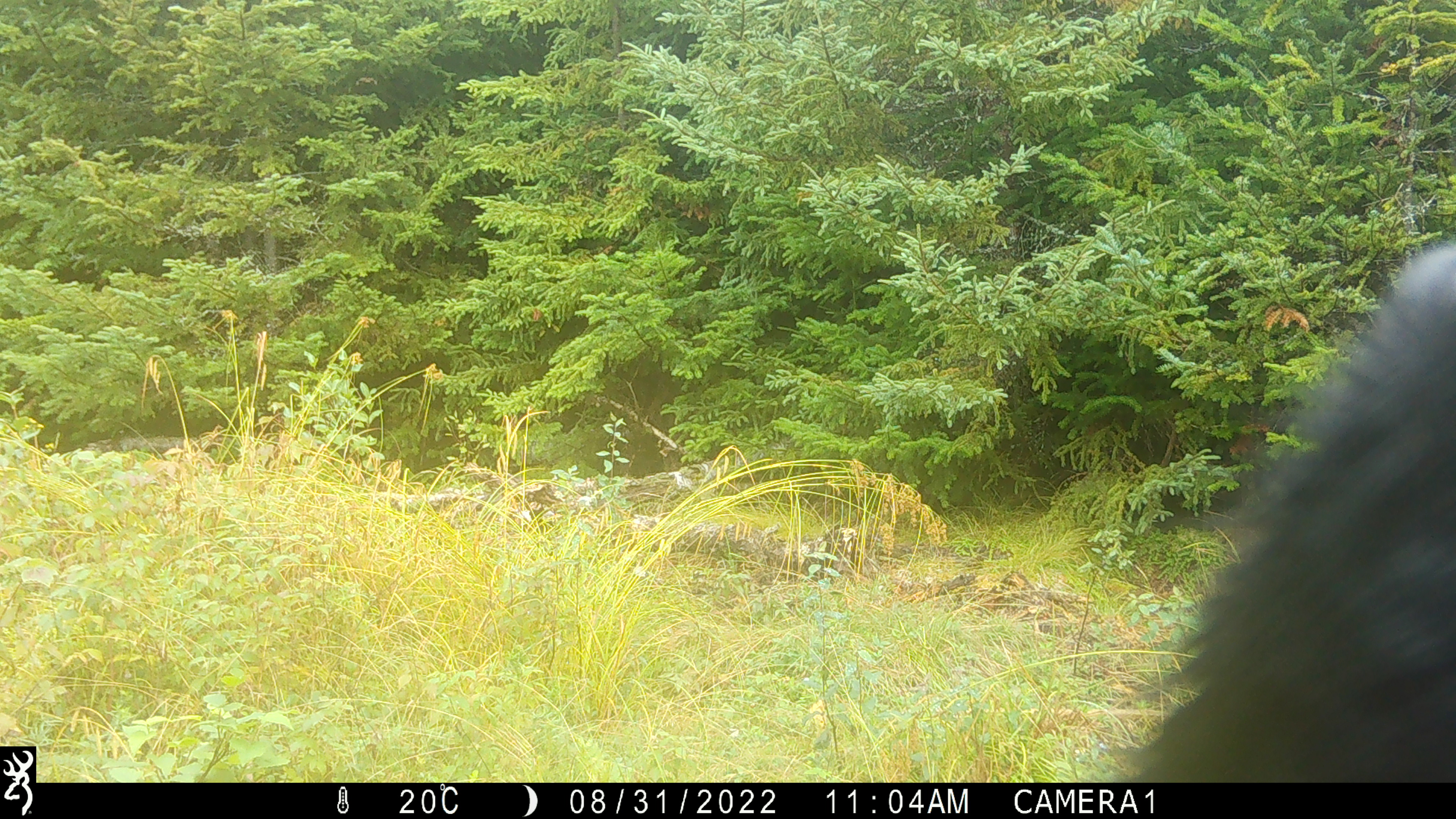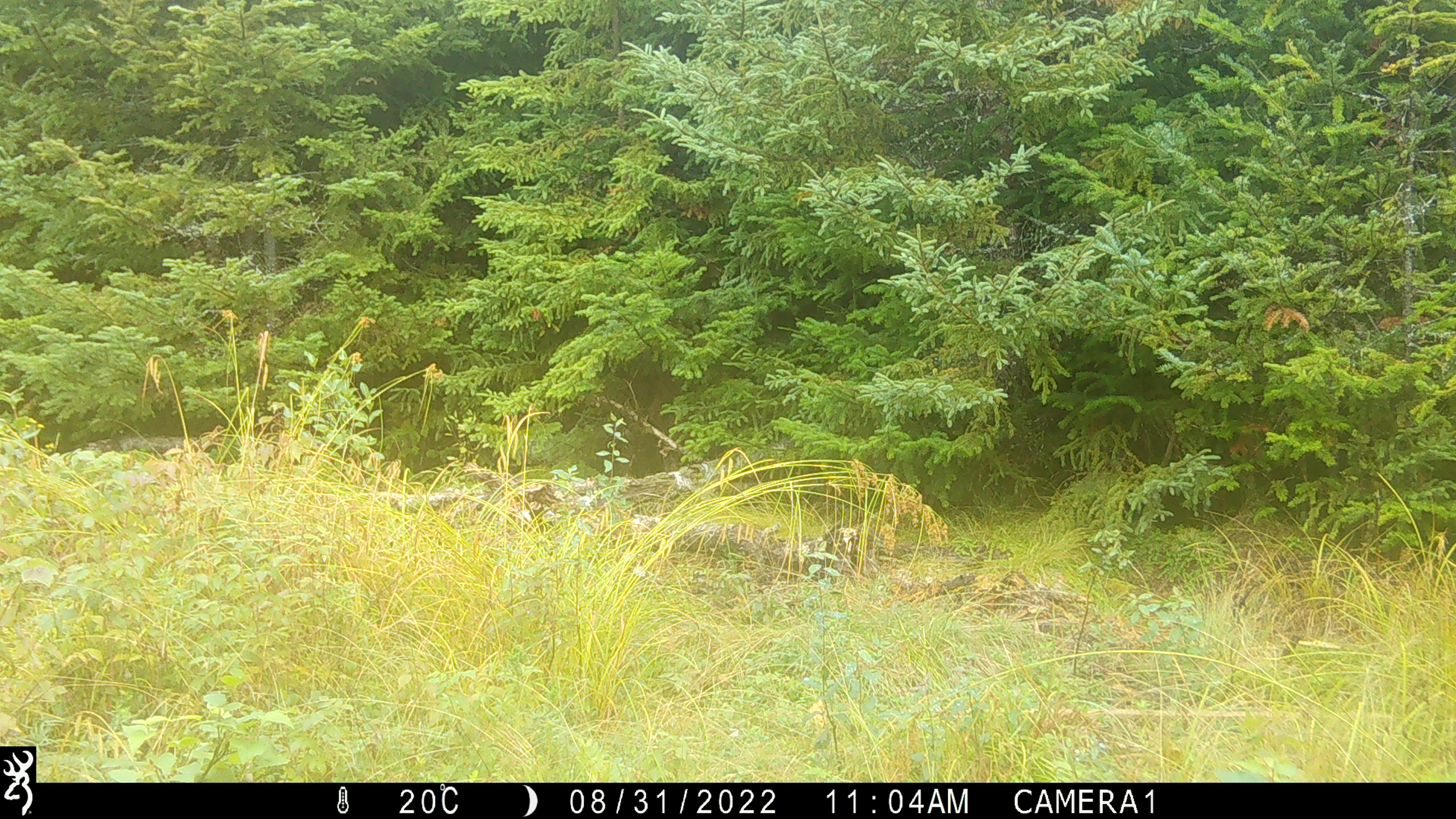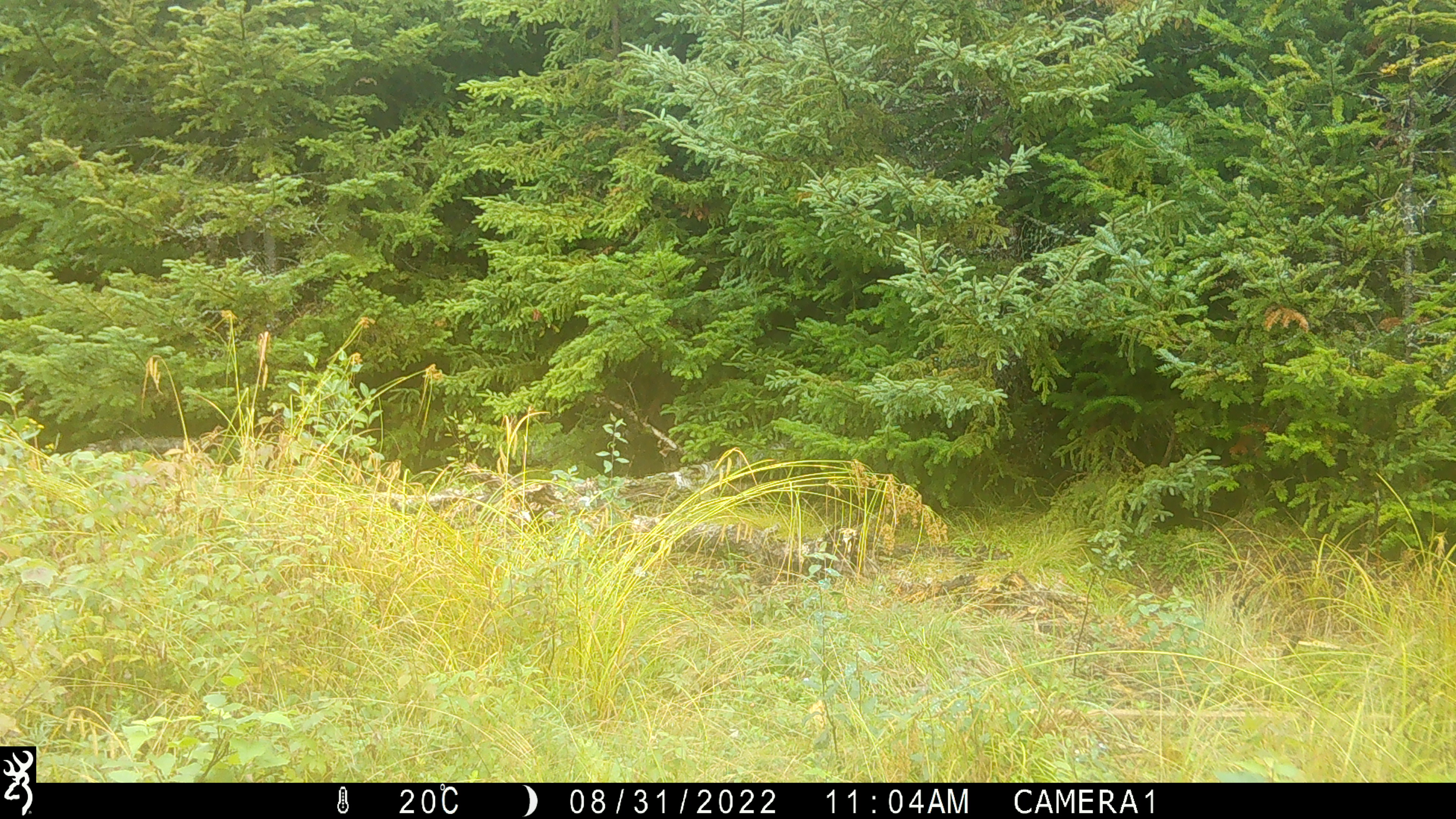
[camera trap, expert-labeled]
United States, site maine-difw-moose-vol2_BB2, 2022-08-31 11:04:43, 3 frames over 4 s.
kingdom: Animalia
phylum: Chordata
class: Mammalia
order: Carnivora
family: Ursidae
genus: Ursus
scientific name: Ursus americanus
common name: black bear